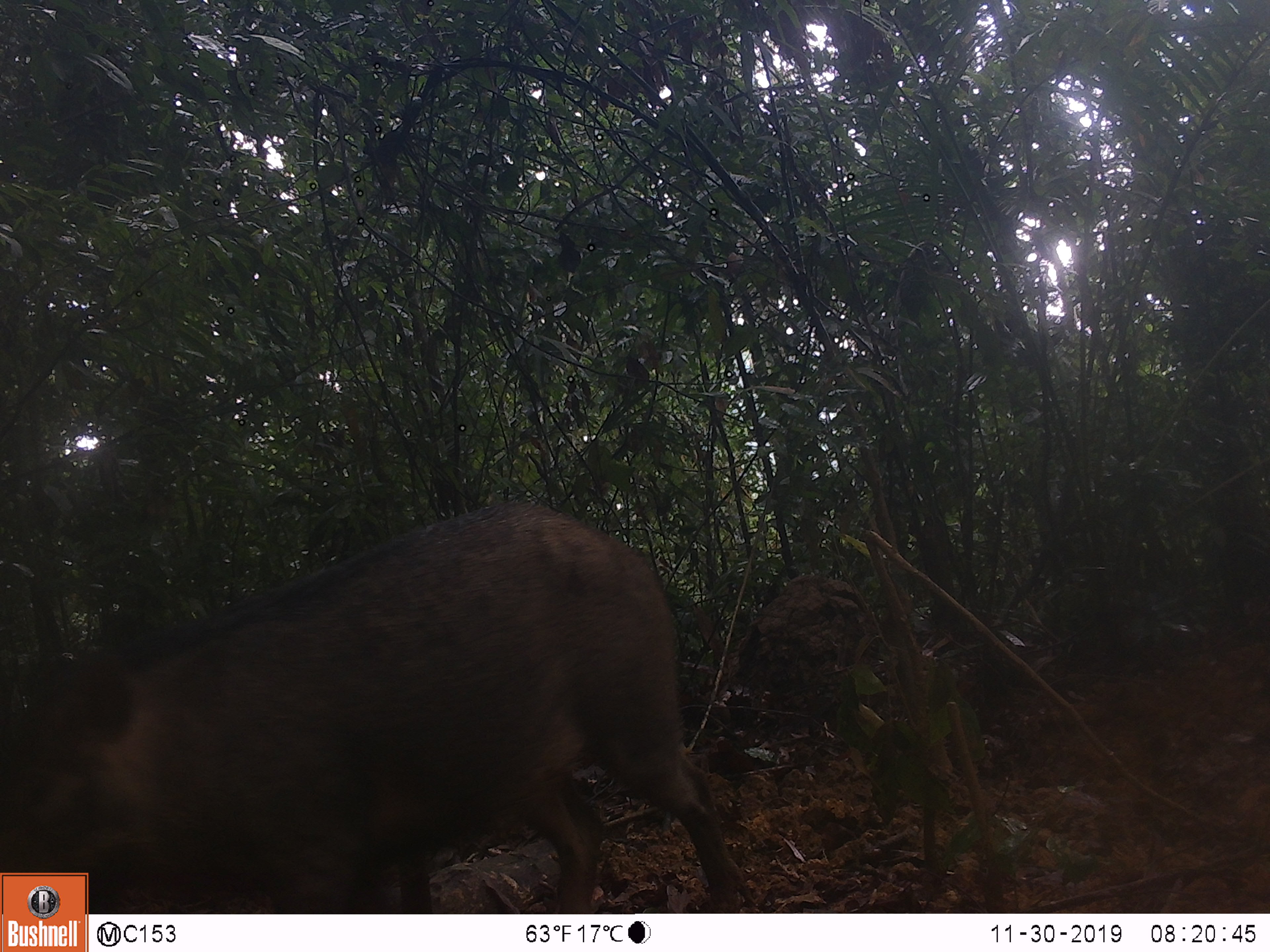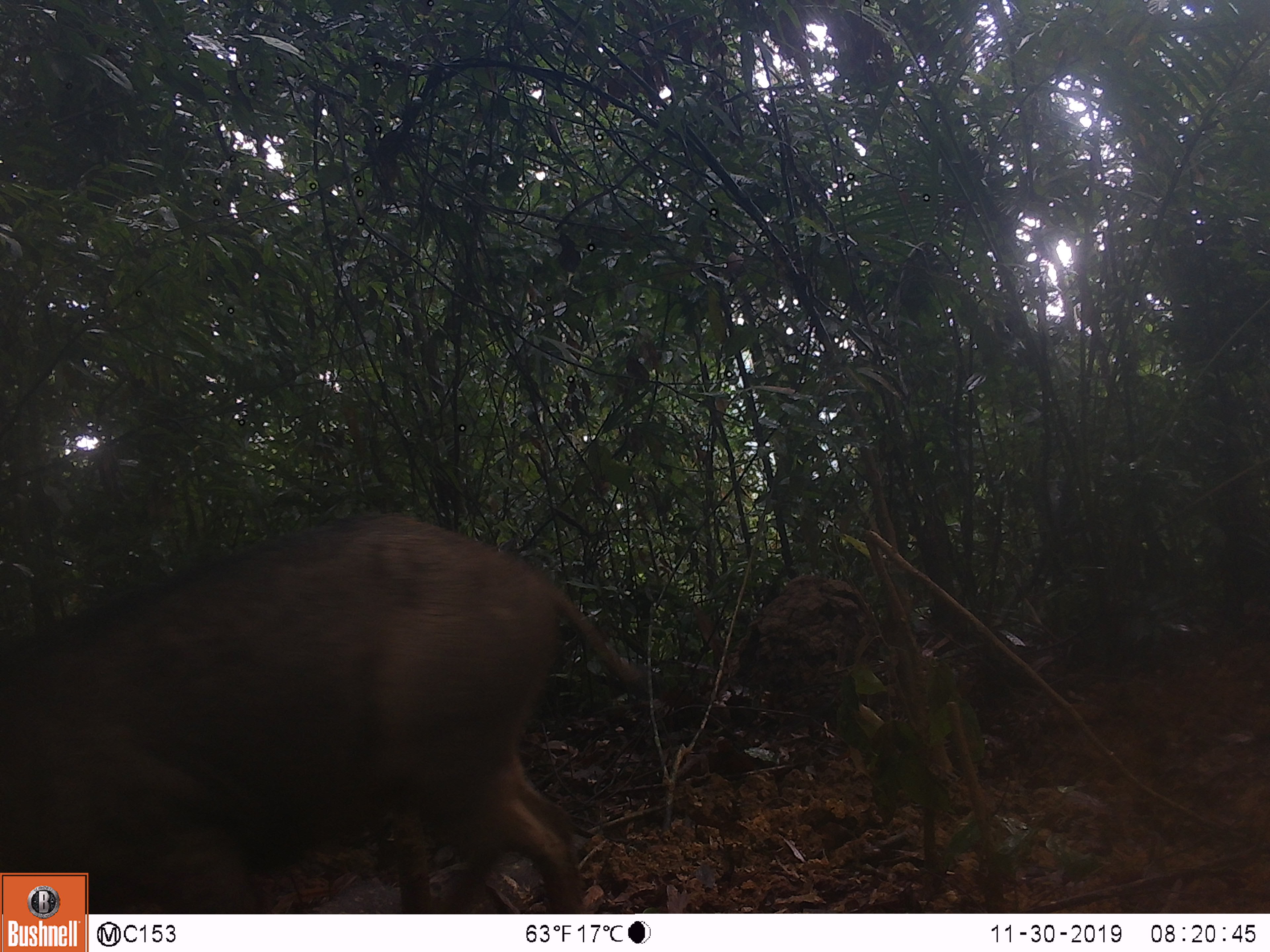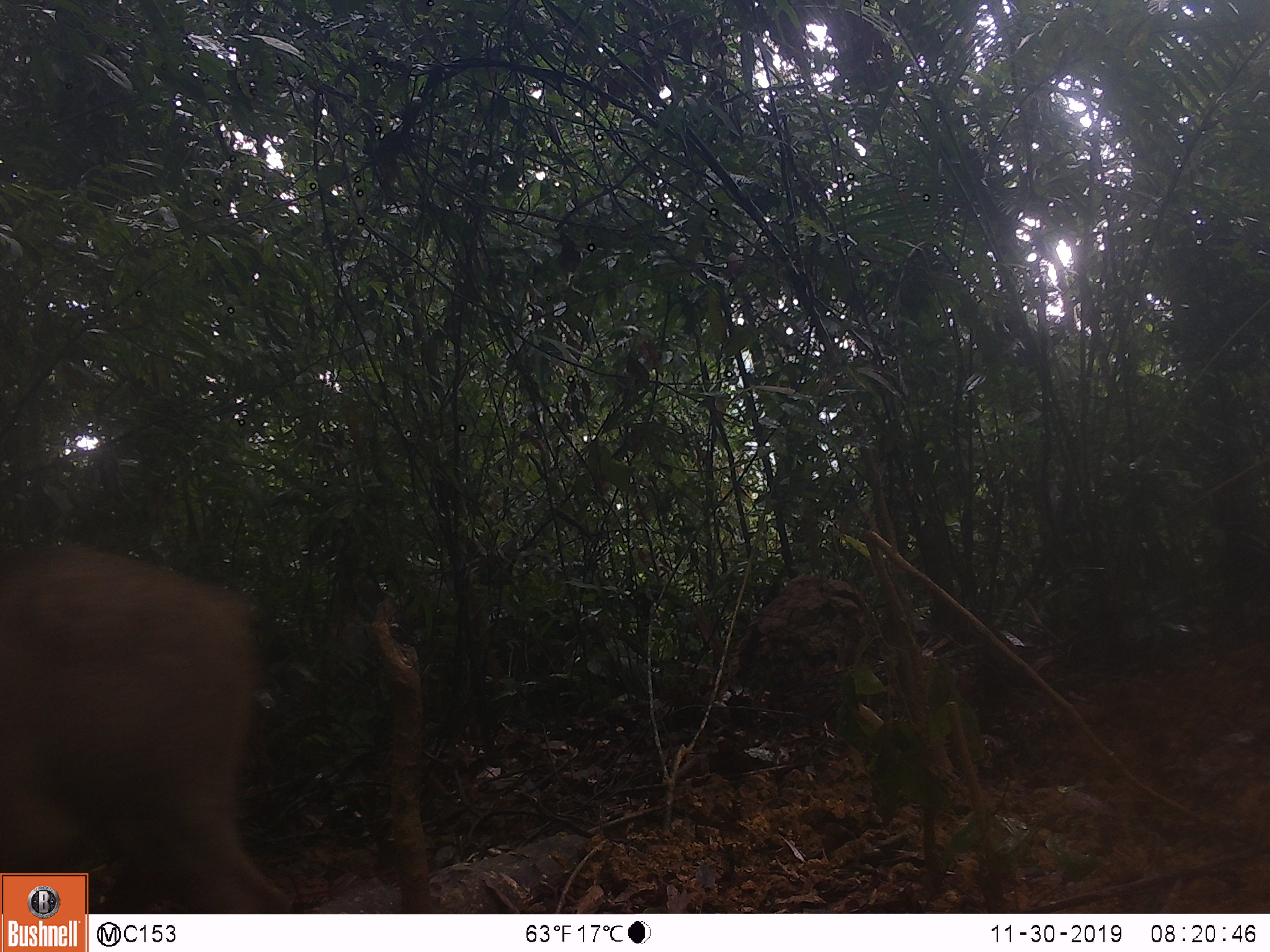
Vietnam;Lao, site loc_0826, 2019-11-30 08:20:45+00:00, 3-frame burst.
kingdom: Animalia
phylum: Chordata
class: Mammalia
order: Artiodactyla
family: Suidae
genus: Sus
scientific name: Sus scrofa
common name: eurasian wild pig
Eurasian wild pig (Sus scrofa). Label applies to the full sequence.